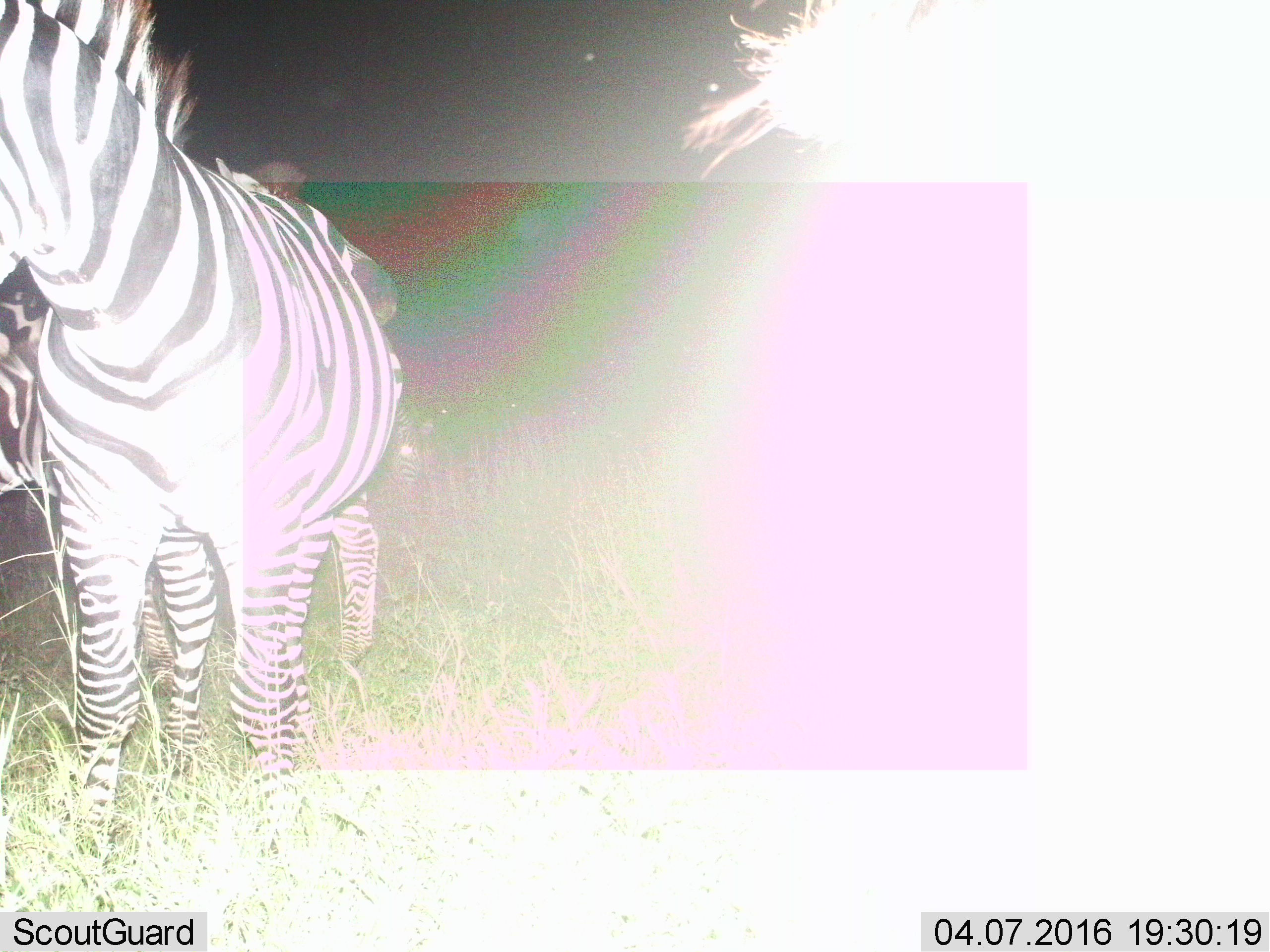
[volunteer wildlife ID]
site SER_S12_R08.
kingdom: Animalia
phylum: Chordata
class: Mammalia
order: Perissodactyla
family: Equidae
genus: Equus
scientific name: Equus quagga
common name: plains zebra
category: zebraplains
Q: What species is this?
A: Zebraplains (plains zebra) (Equus quagga).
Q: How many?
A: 2.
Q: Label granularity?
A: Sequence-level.